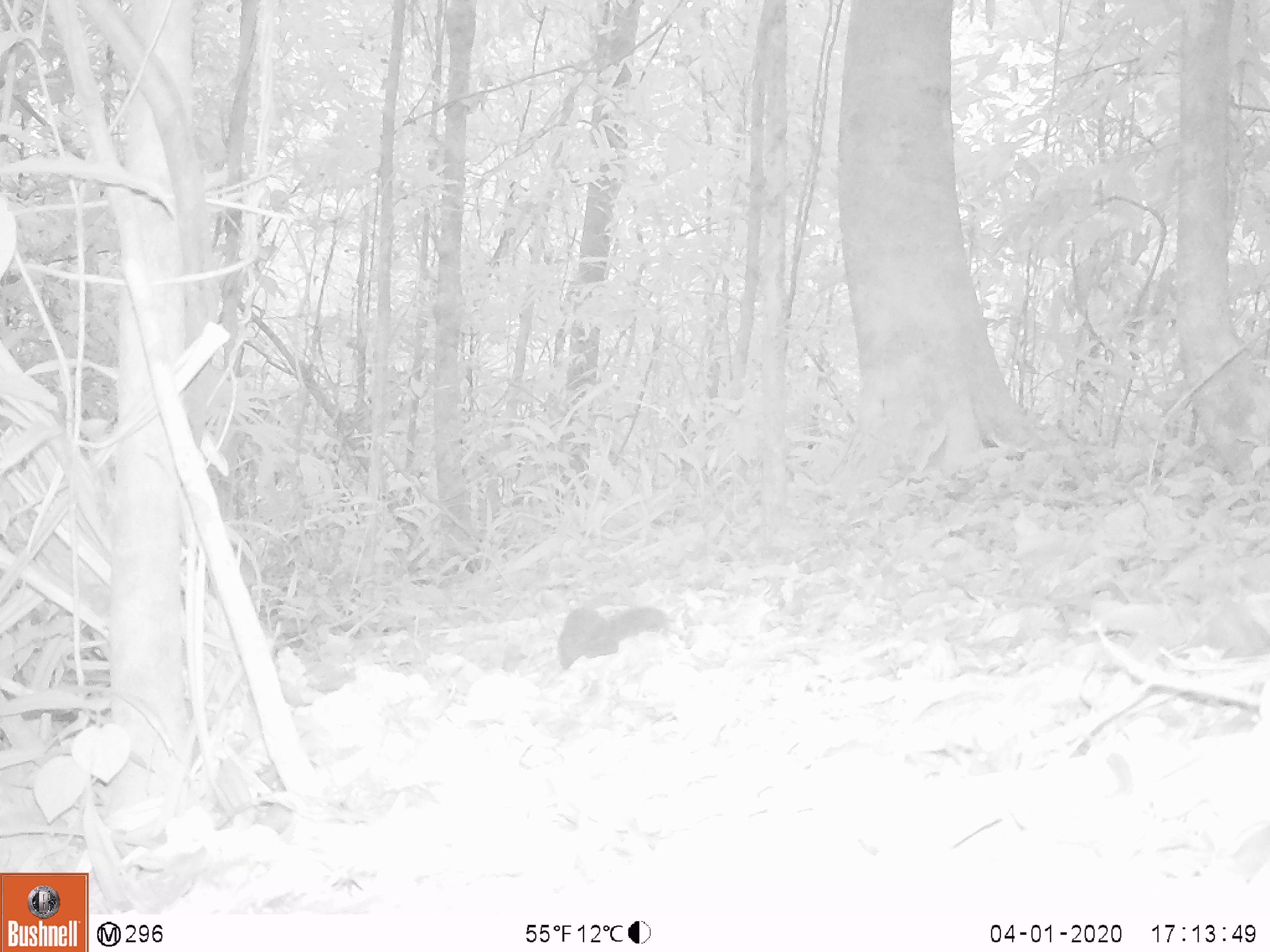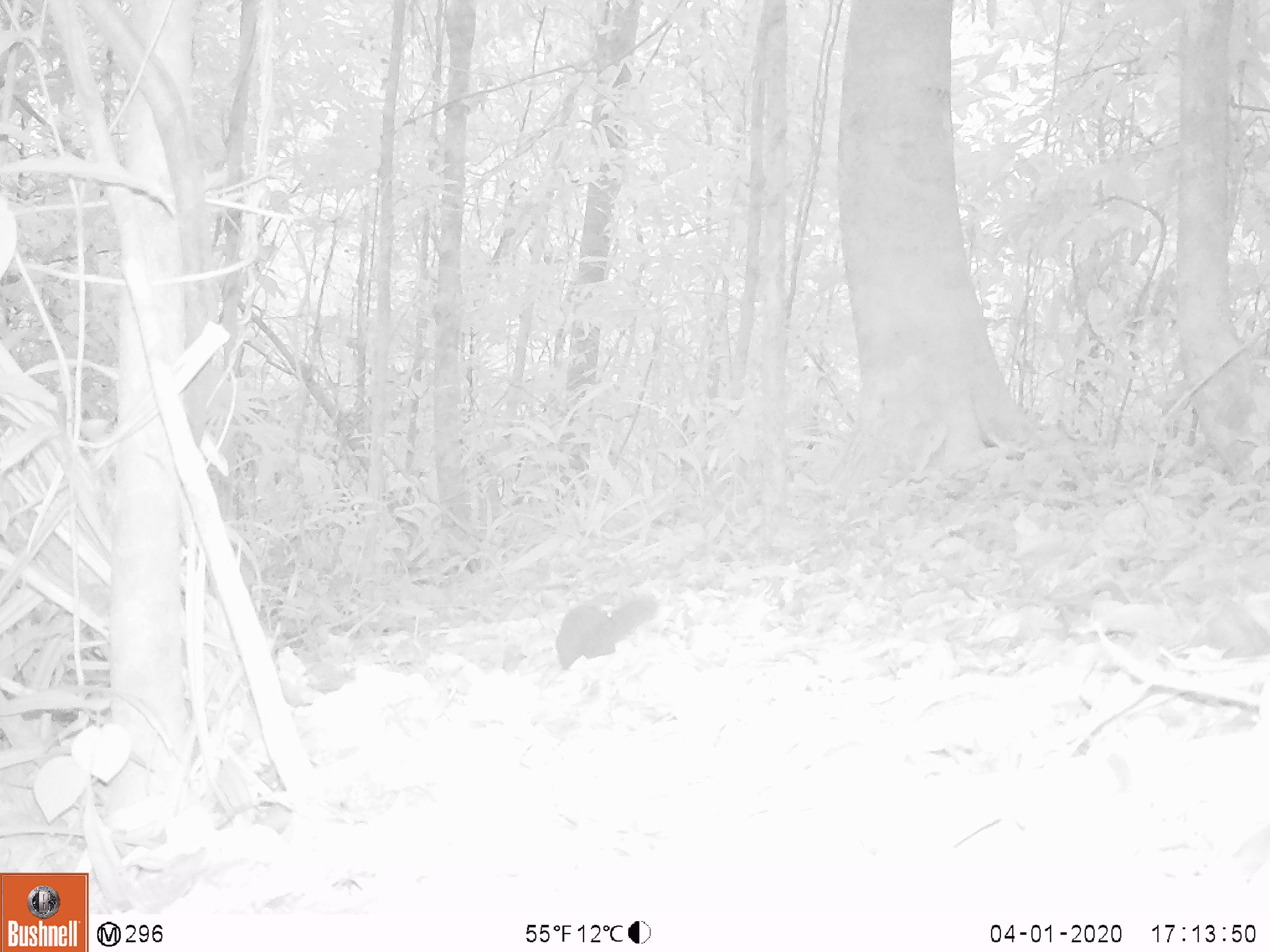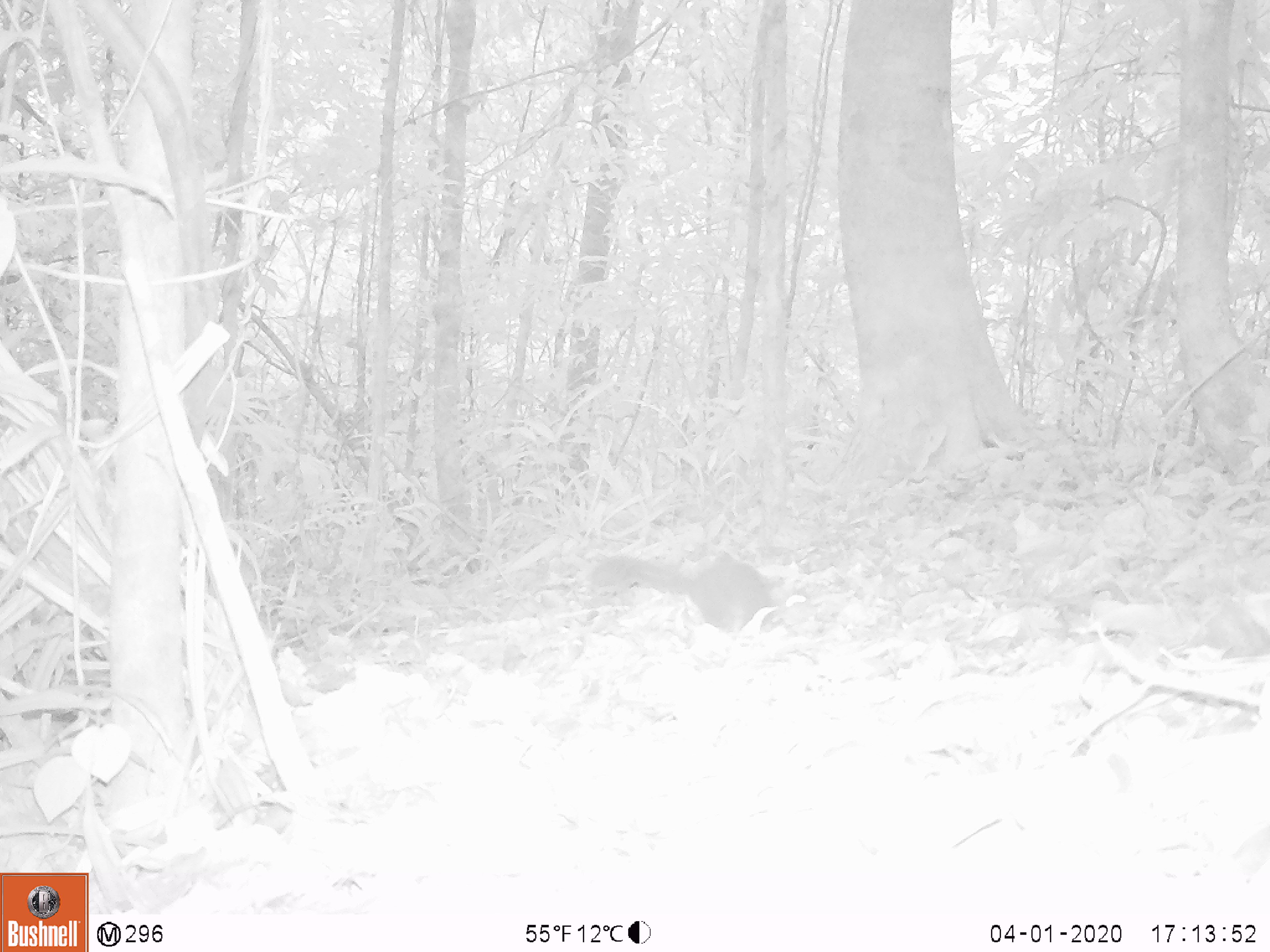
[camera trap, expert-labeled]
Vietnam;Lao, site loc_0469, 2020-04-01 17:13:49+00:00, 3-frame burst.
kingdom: Animalia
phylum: Chordata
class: Mammalia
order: Scandentia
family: Tupaiidae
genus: Tupaia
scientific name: Tupaia belangeri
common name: northern treeshrew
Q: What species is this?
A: Northern treeshrew (Tupaia belangeri).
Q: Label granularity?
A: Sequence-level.